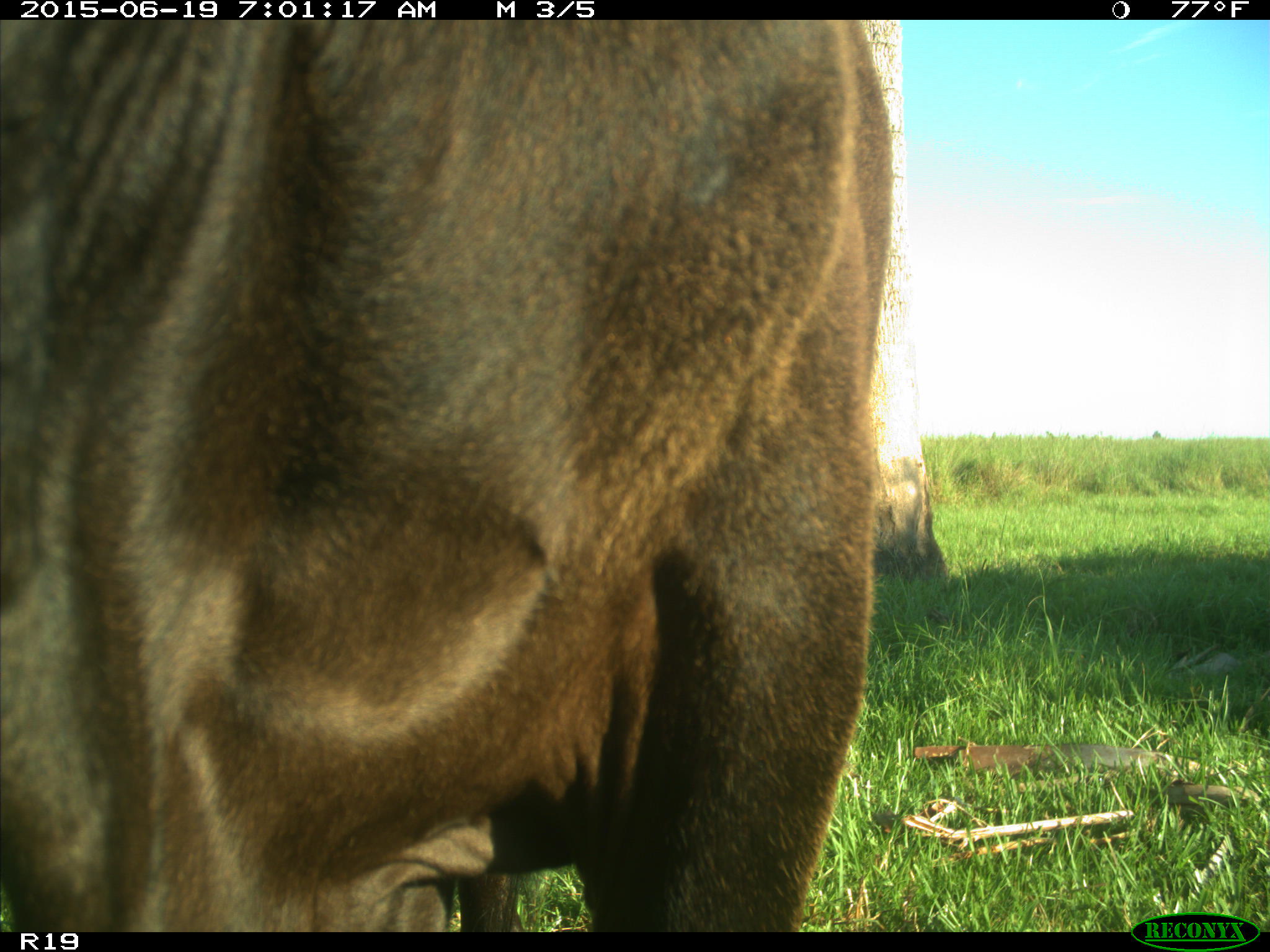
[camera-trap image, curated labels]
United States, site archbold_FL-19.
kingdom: Animalia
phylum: Chordata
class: Mammalia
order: Artiodactyla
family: Bovidae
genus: Bos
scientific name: Bos taurus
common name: domestic cow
Bos taurus (domestic cow).